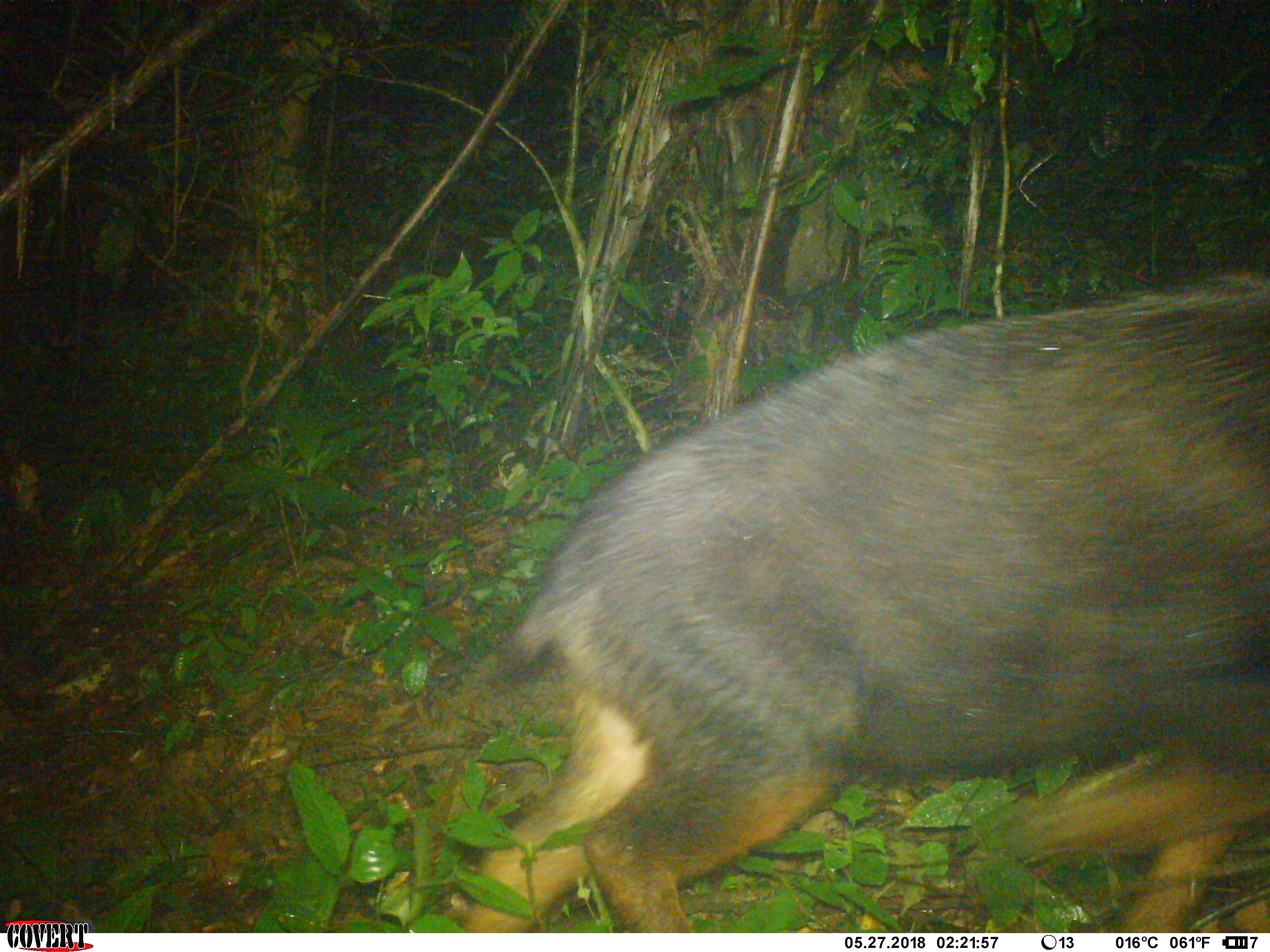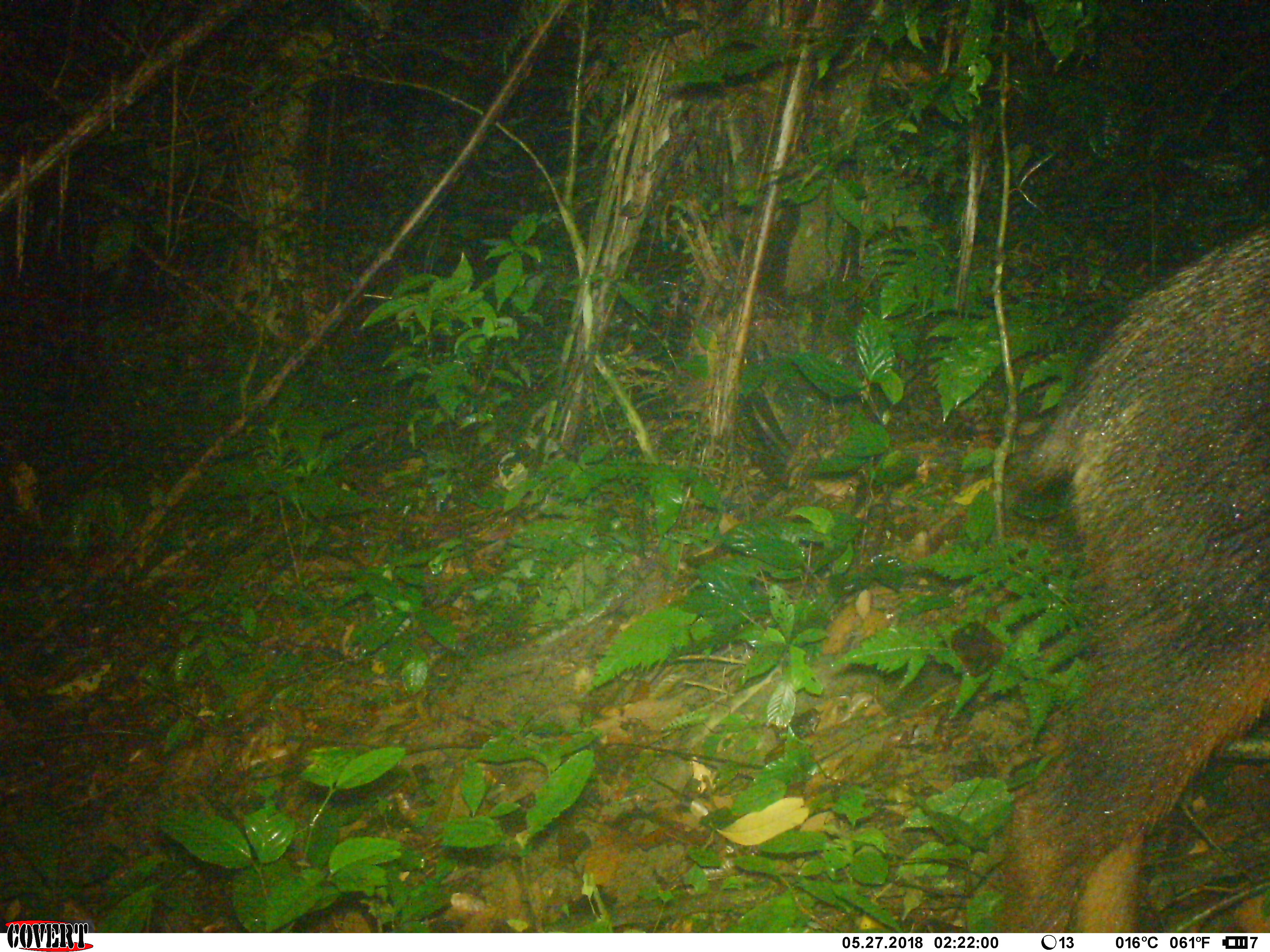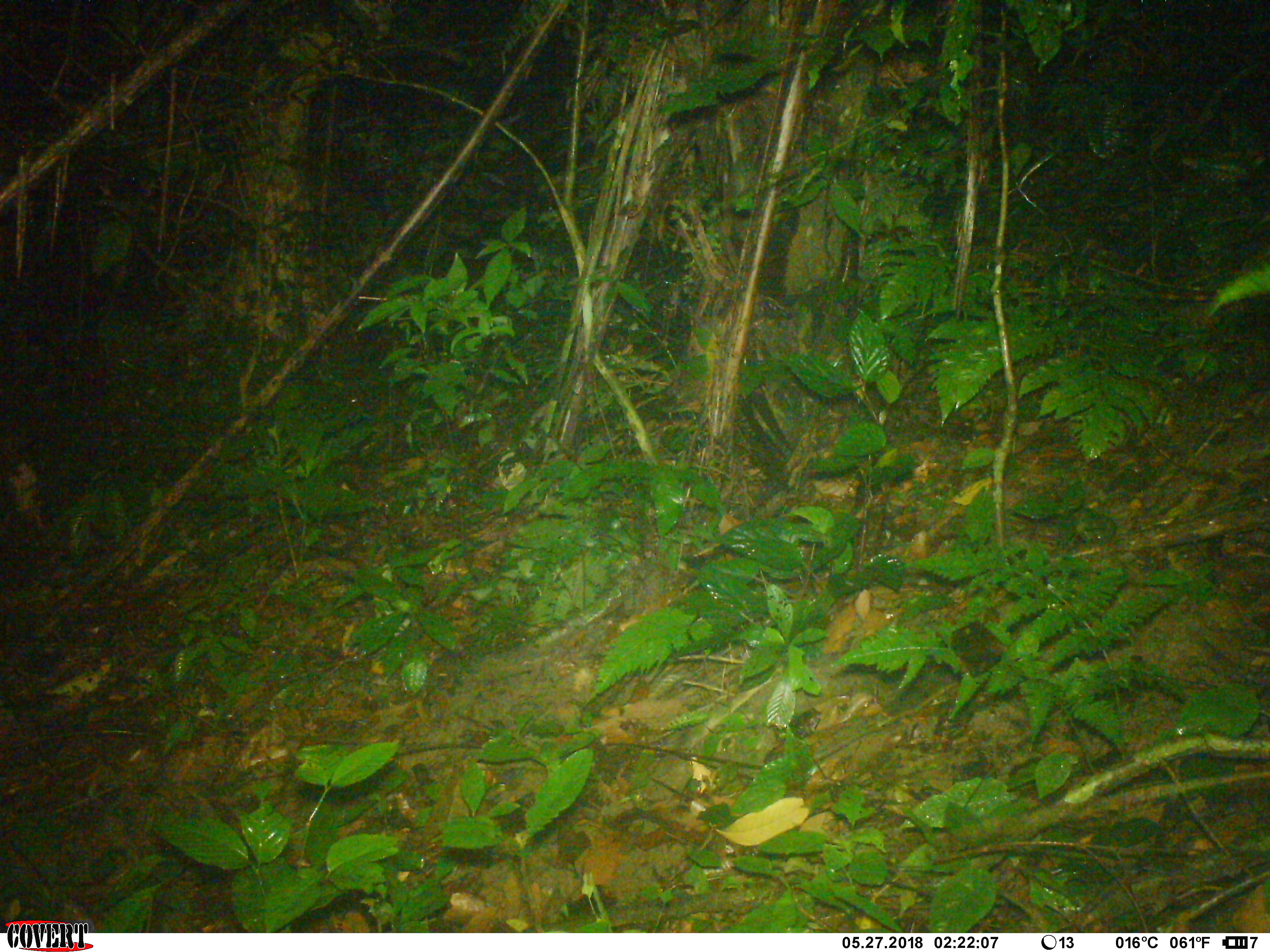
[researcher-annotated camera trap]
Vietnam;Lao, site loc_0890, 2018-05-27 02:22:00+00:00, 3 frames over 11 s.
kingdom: Animalia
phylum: Chordata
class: Mammalia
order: Artiodactyla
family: Bovidae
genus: Capricornis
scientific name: Capricornis sumatraensis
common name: chinese serow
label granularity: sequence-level